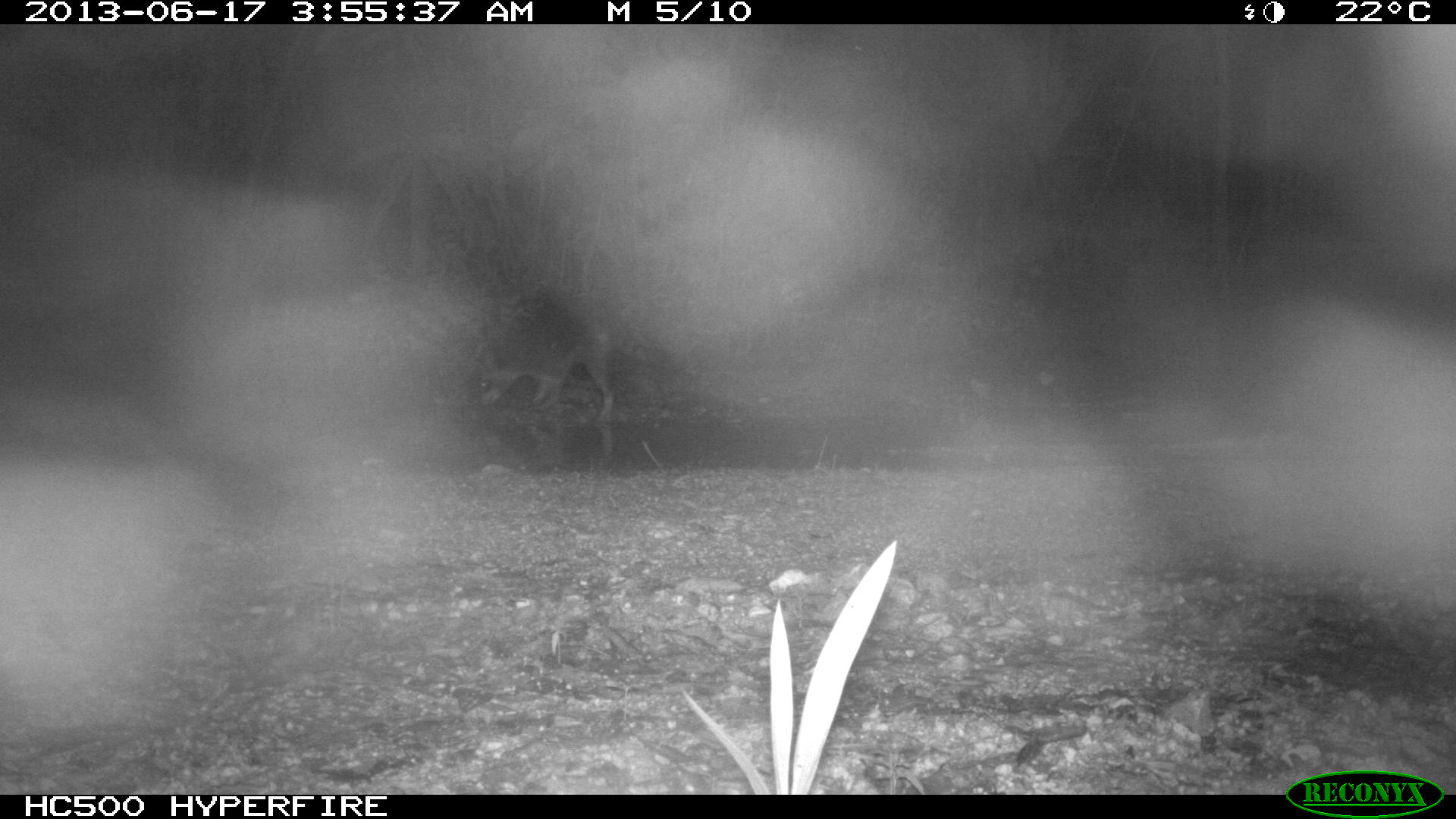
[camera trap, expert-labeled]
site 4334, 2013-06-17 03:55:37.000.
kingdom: Animalia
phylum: Chordata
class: Mammalia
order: Carnivora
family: Procyonidae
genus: Procyon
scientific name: Procyon lotor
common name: common raccoon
Procyon lotor (common raccoon), count 1.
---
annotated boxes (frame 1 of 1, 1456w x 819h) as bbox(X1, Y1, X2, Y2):
procyon lotor: bbox(479, 320, 615, 425)